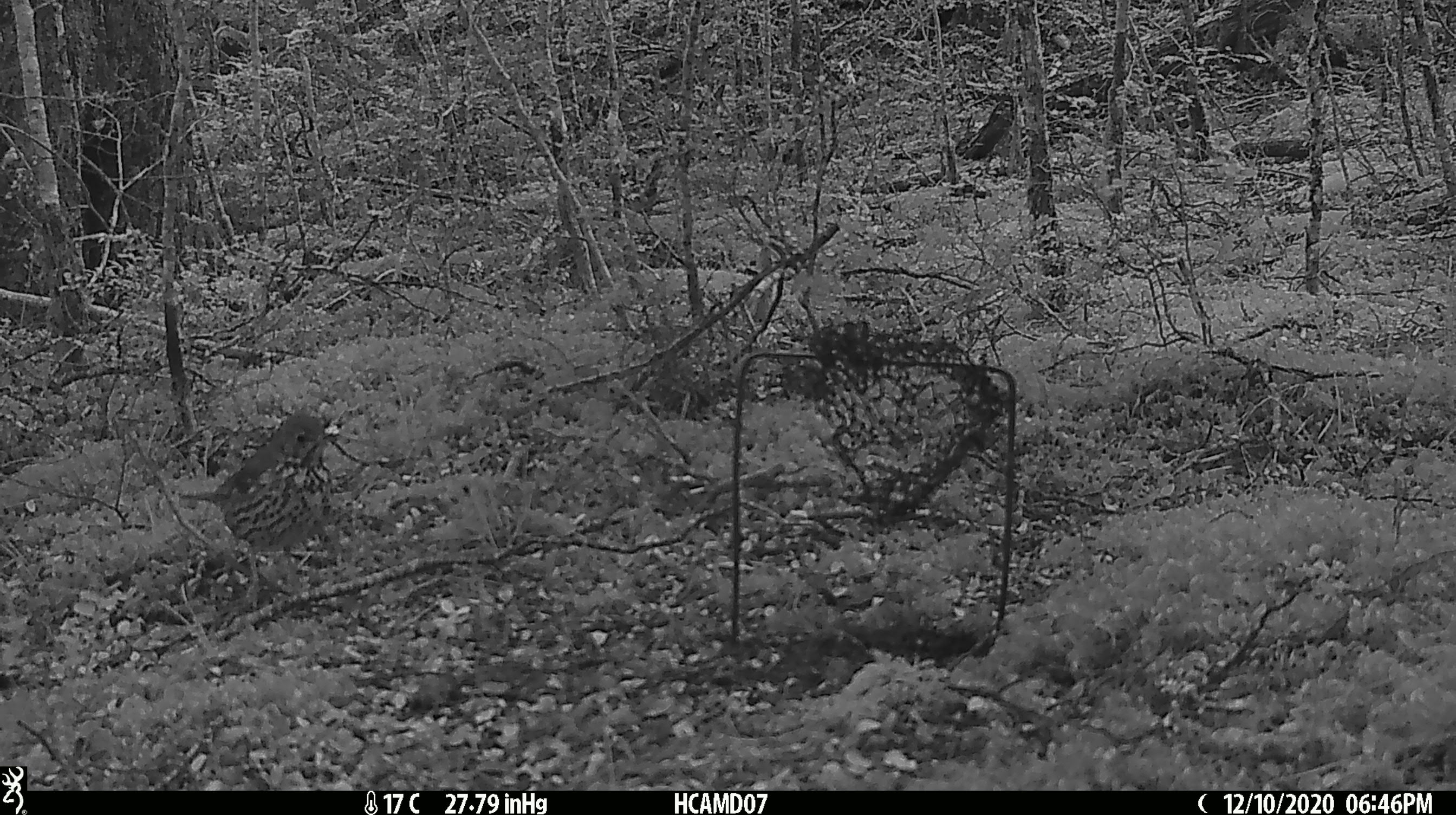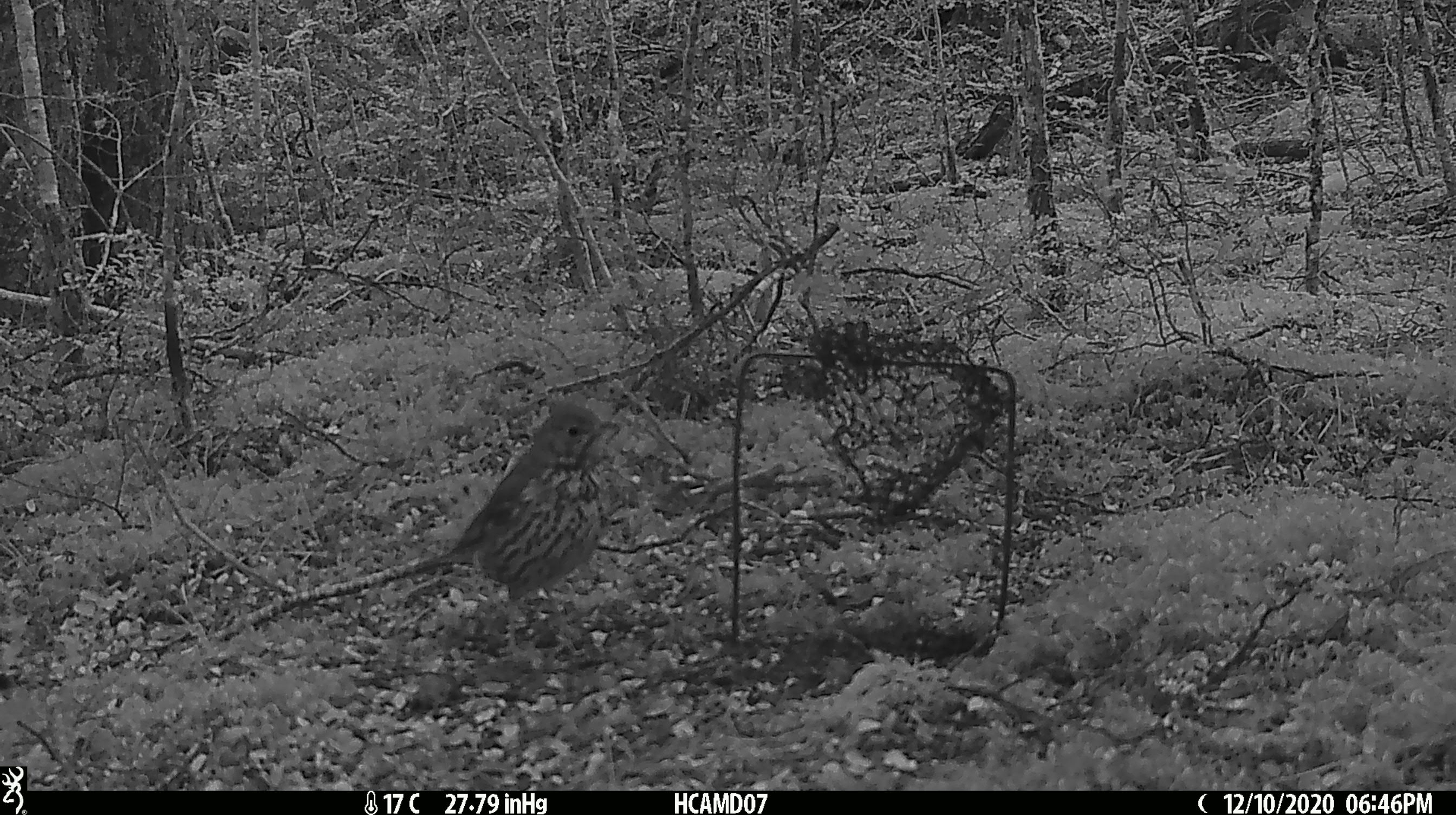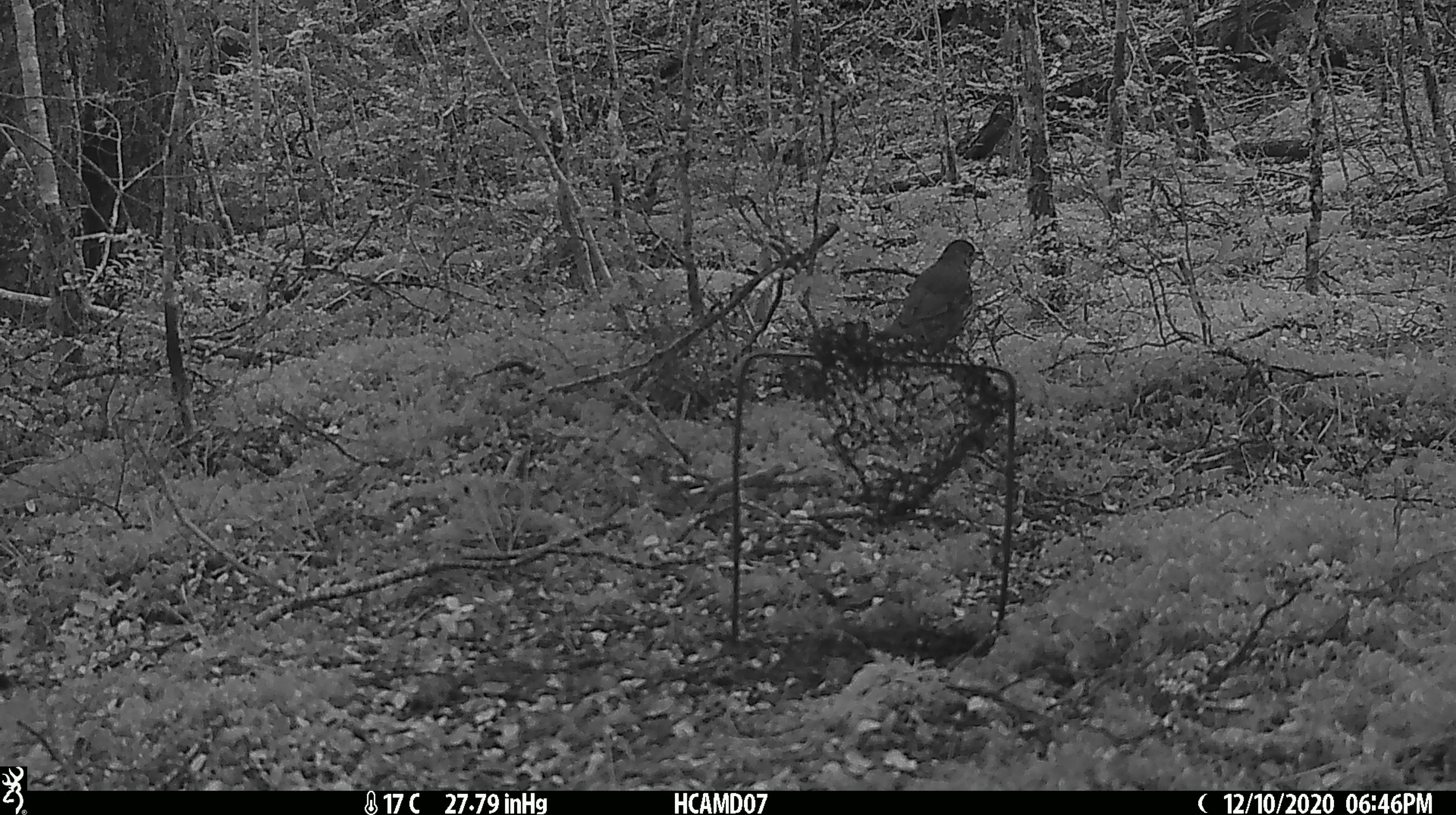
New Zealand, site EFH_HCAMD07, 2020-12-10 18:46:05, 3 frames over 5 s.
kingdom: Animalia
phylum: Chordata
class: Aves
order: Passeriformes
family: Turdidae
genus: Turdus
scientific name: Turdus philomelos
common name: song thrush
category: thrush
Thrush (song thrush) (Turdus philomelos).